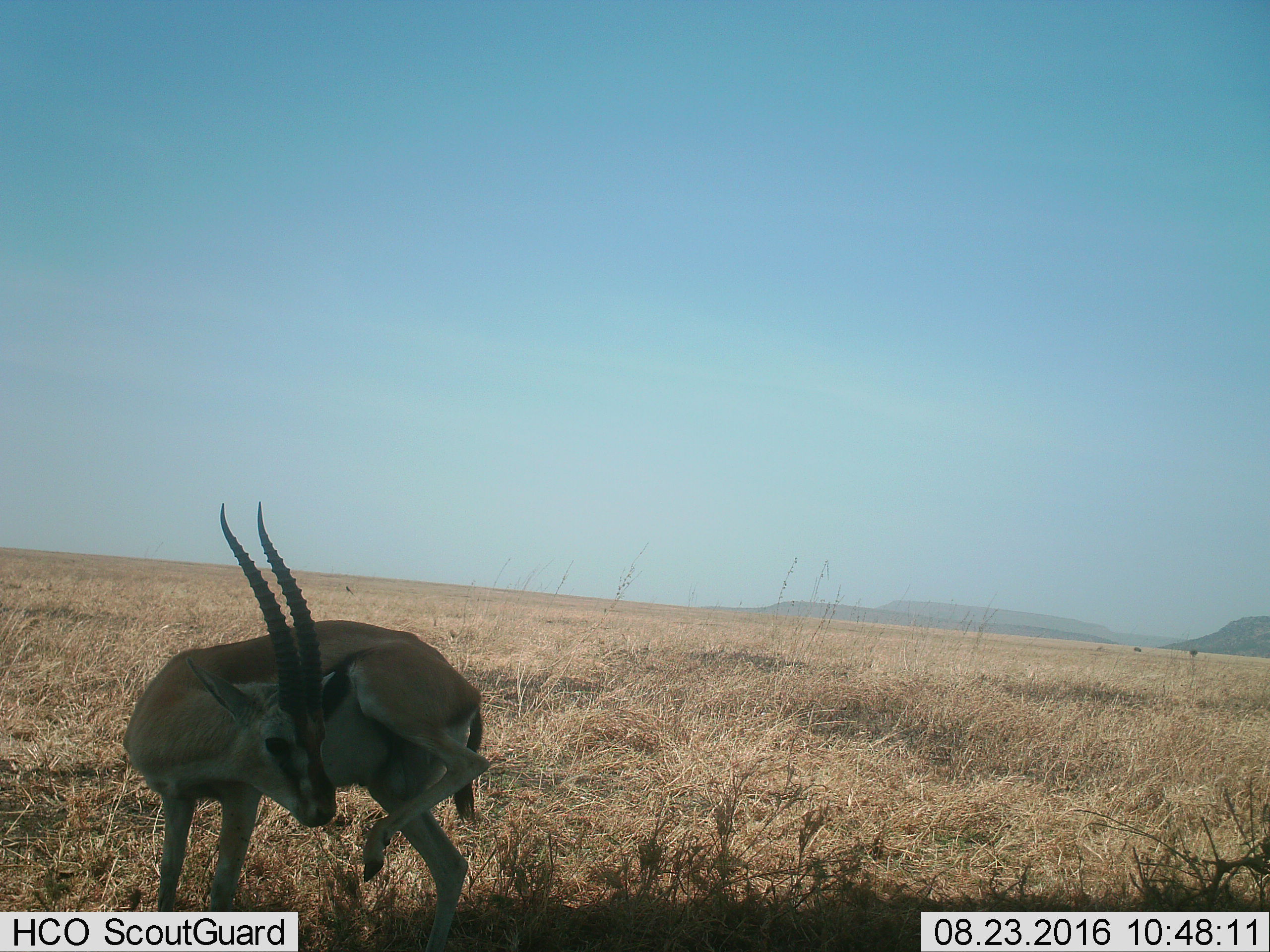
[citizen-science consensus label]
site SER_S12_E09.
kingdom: Animalia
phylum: Chordata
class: Mammalia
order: Artiodactyla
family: Bovidae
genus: Eudorcas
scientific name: Eudorcas thomsonii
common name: thomson's gazelle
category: gazellethomsons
Gazellethomsons (thomson's gazelle) (Eudorcas thomsonii), count 1. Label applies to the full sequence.